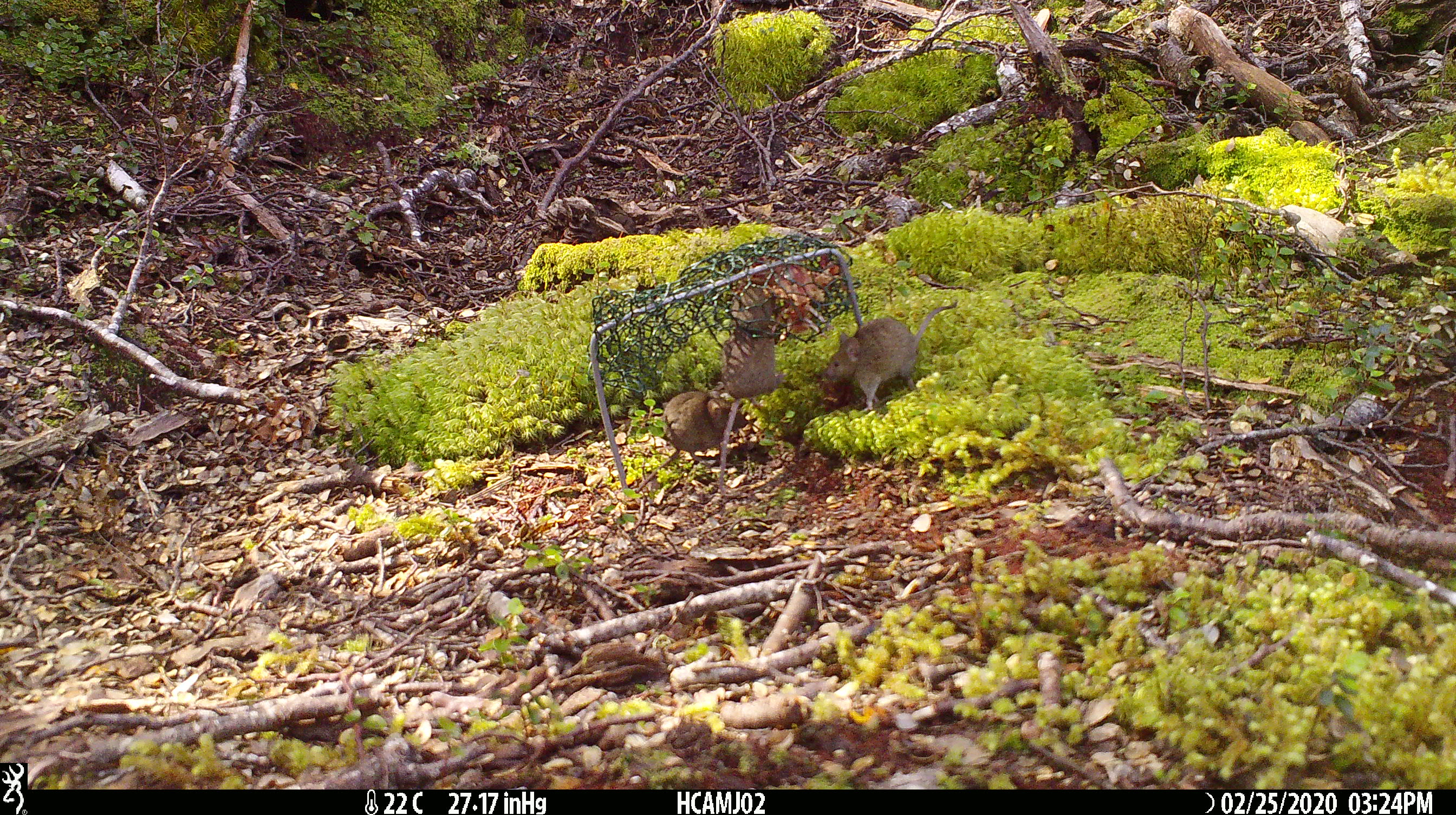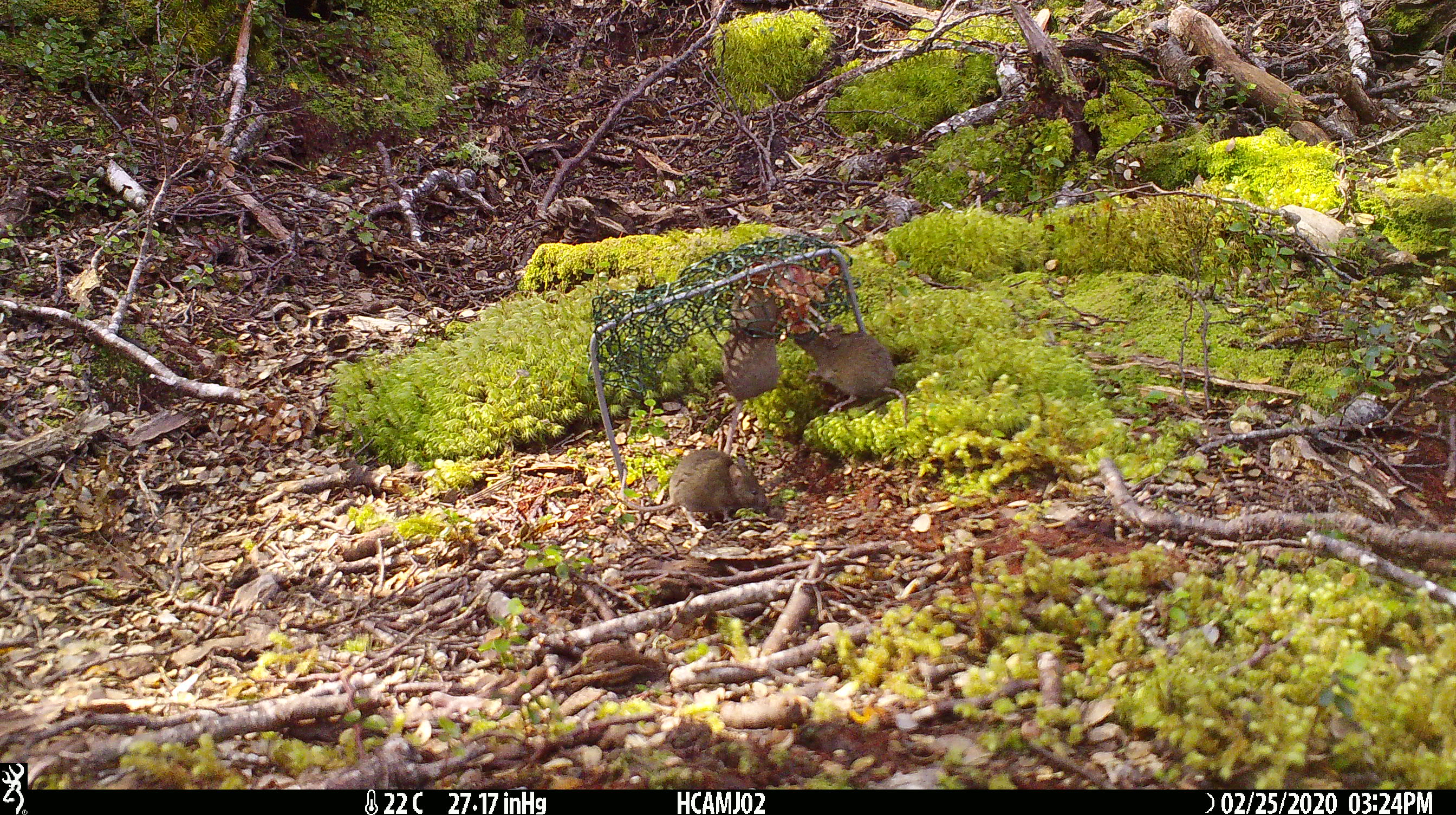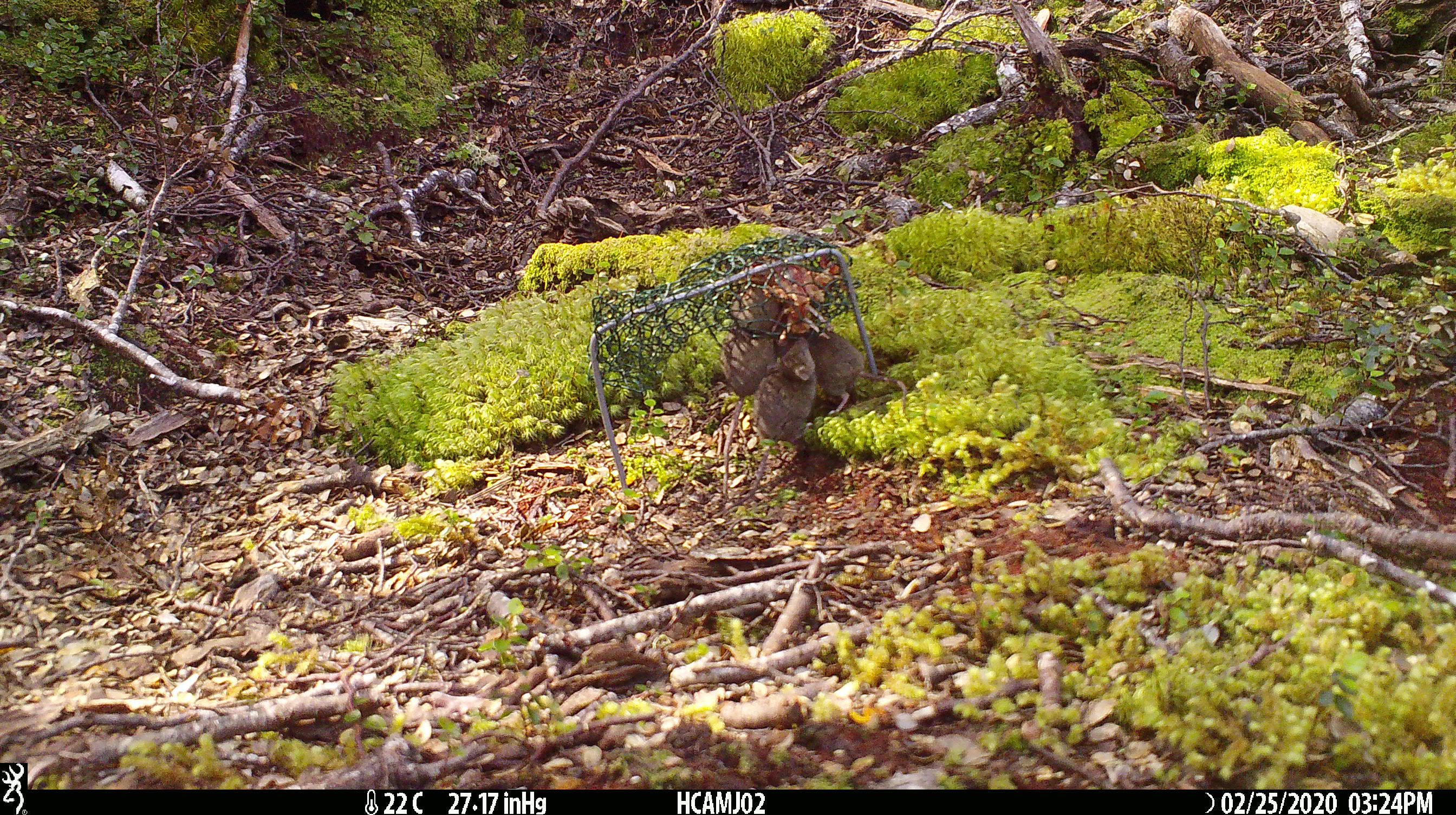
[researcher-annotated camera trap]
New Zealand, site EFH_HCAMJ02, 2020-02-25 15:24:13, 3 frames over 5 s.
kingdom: Animalia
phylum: Chordata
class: Mammalia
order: Rodentia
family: Muridae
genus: Mus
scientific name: Mus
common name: mouse